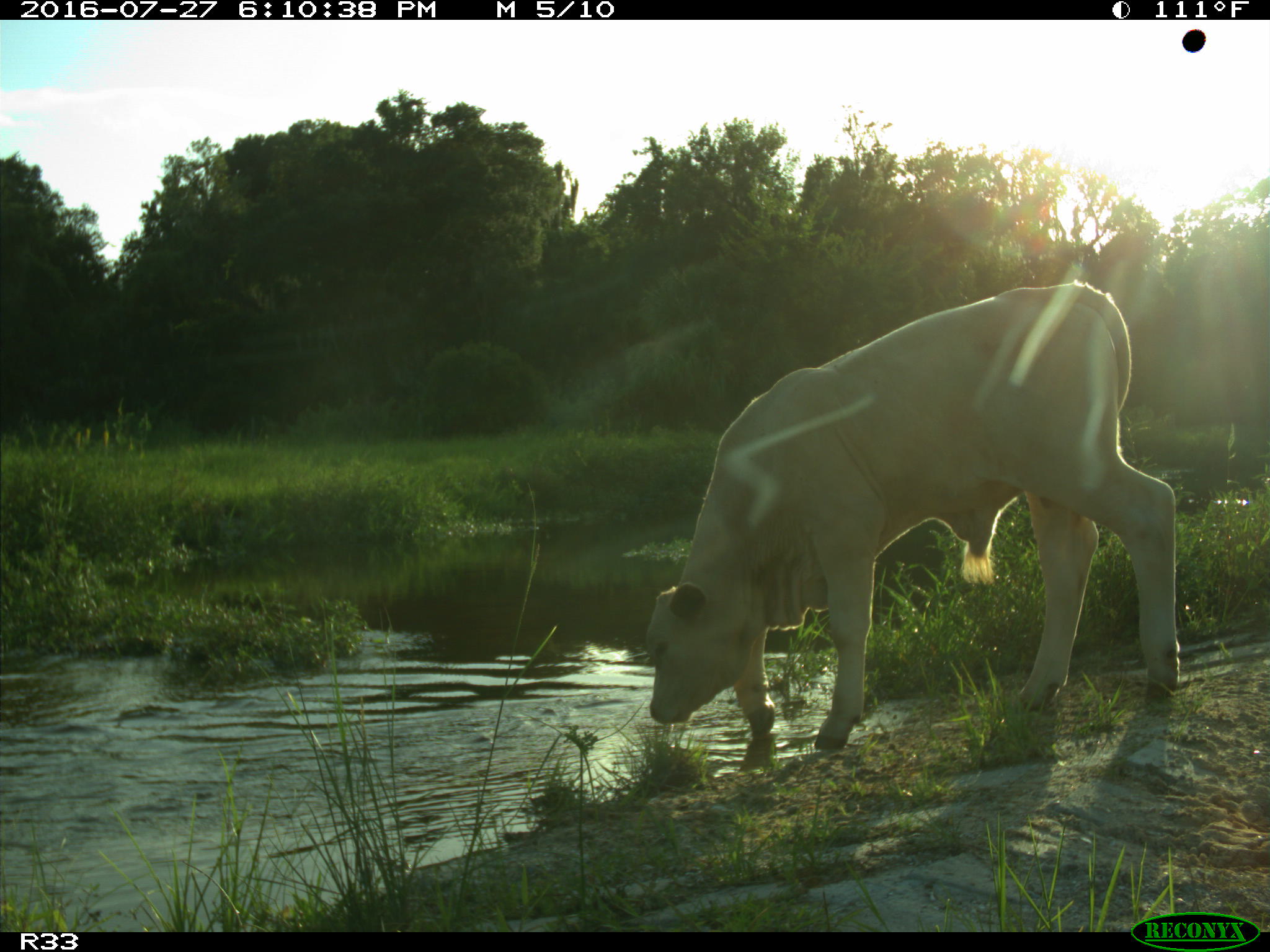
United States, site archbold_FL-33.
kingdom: Animalia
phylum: Chordata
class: Mammalia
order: Artiodactyla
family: Bovidae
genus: Bos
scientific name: Bos taurus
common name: domestic cow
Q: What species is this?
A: Bos taurus (domestic cow).